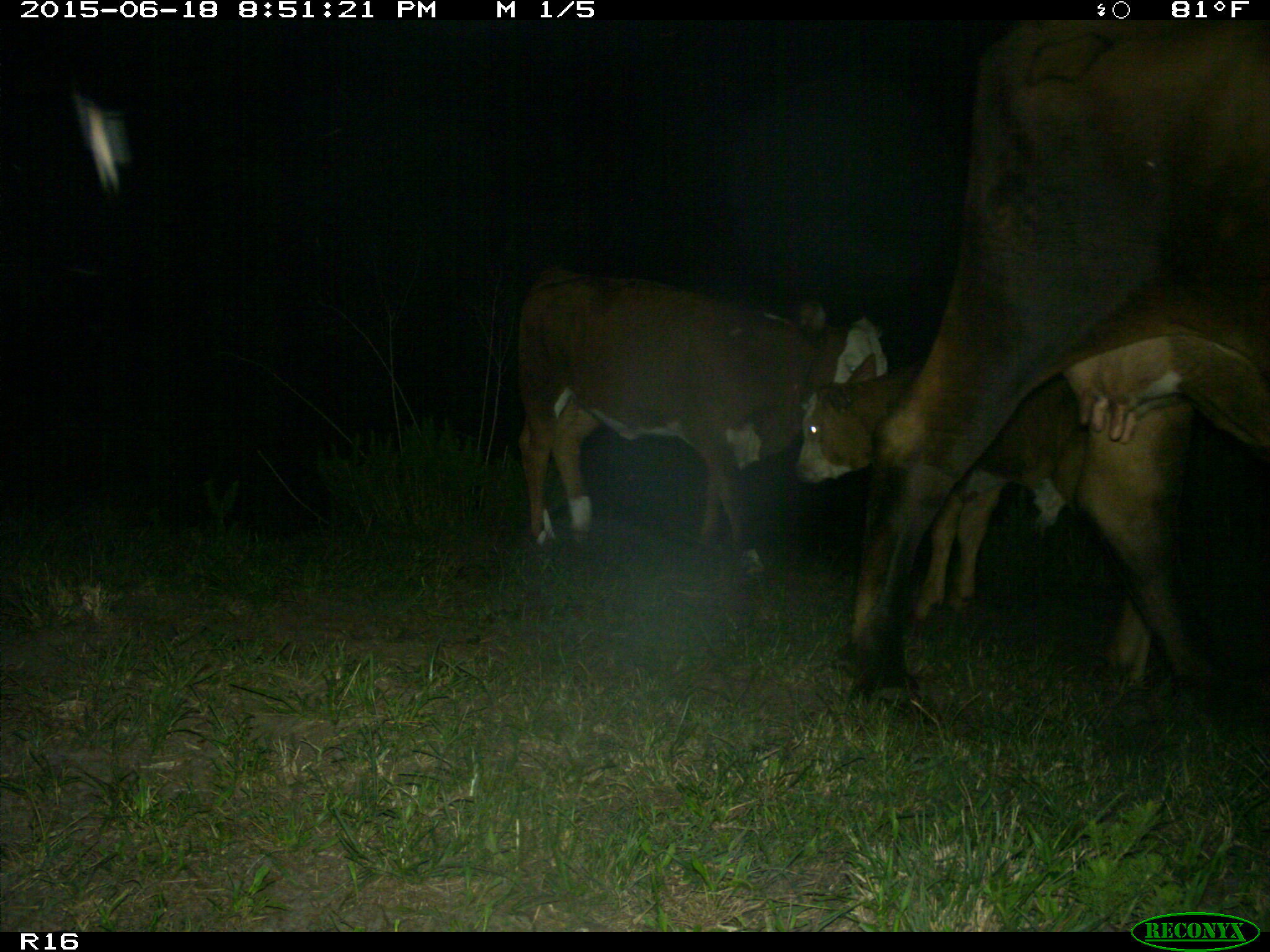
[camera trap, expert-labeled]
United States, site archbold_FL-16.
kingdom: Animalia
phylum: Chordata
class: Mammalia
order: Artiodactyla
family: Bovidae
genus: Bos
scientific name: Bos taurus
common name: domestic cow